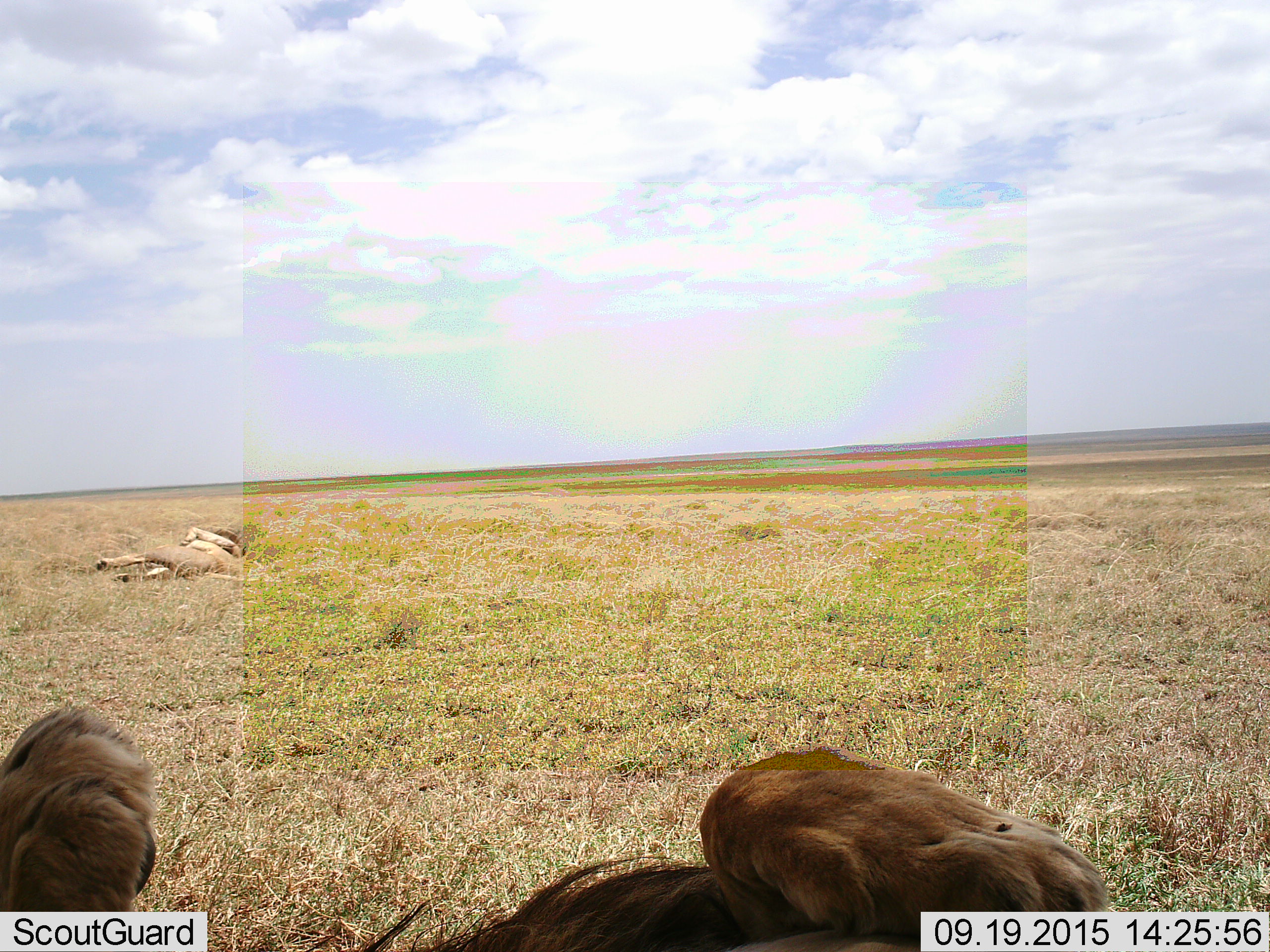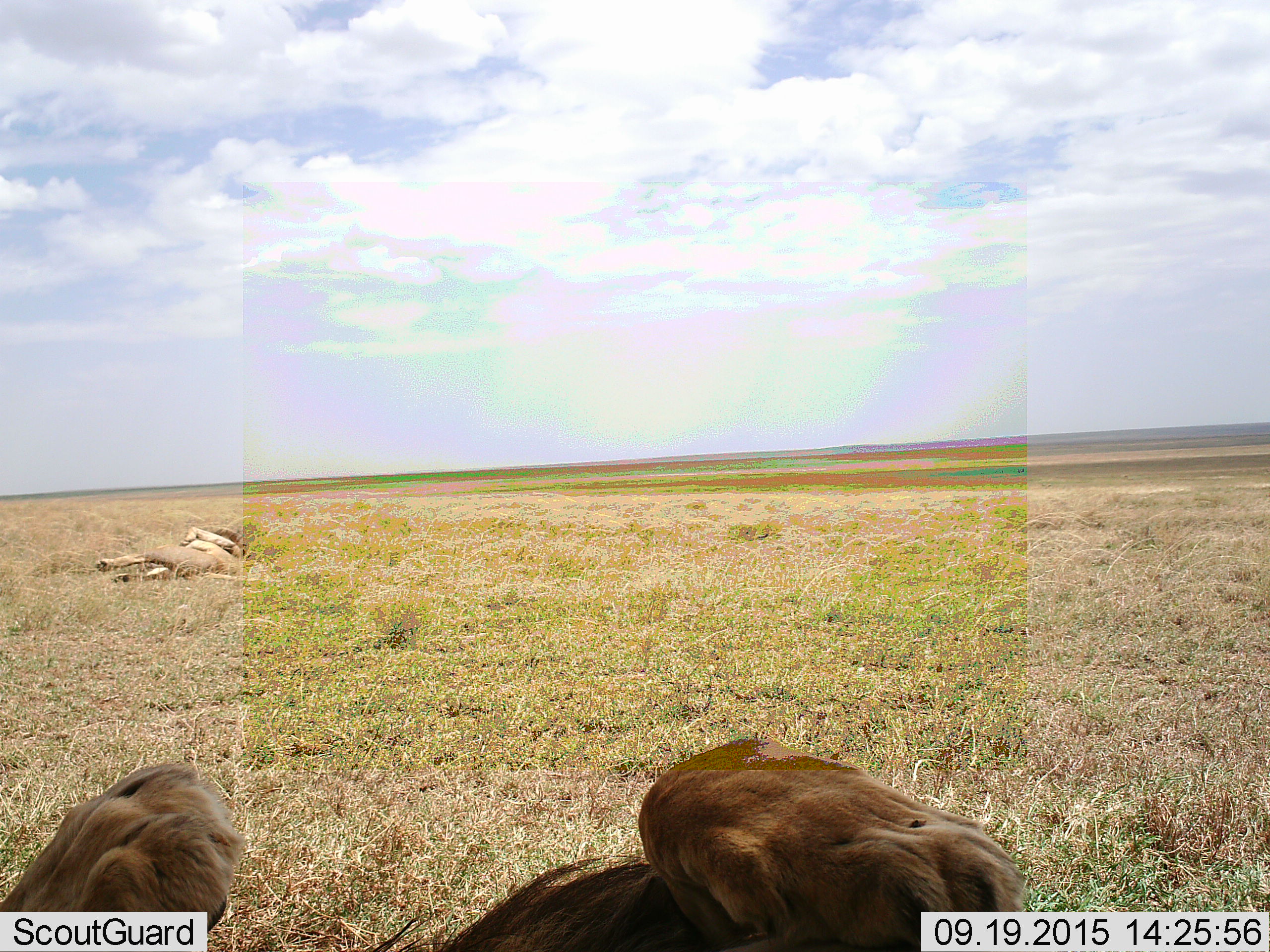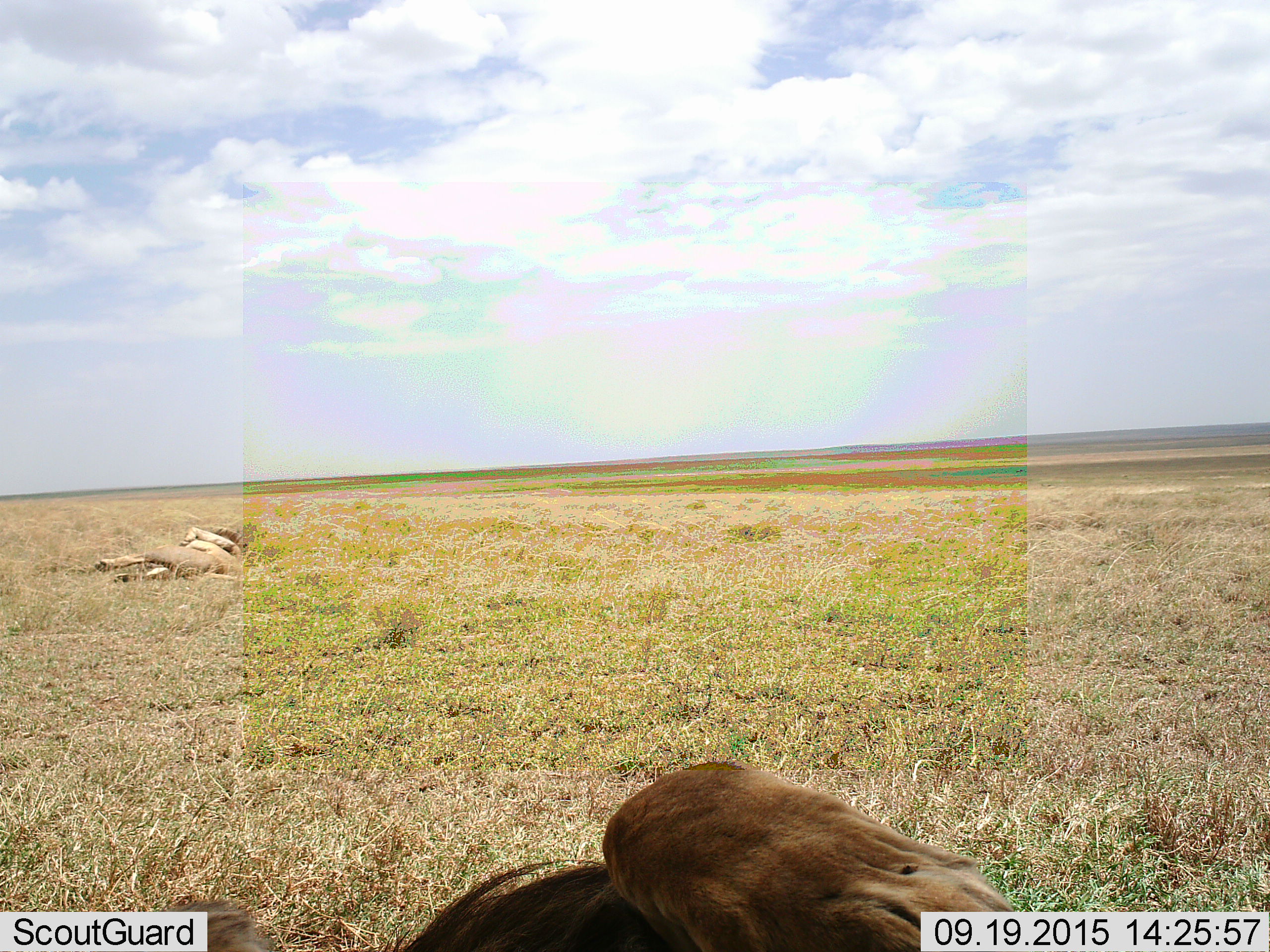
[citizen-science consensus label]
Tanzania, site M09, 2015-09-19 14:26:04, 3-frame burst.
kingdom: Animalia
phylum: Chordata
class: Mammalia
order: Carnivora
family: Felidae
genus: Panthera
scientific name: Panthera leo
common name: lion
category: lionmale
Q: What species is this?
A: Lionmale (lion) (Panthera leo).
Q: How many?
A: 2.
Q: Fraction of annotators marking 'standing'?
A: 0%.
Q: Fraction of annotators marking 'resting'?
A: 89%.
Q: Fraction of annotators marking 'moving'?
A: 22%.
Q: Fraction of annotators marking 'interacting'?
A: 0%.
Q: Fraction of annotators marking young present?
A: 0%.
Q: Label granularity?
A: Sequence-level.